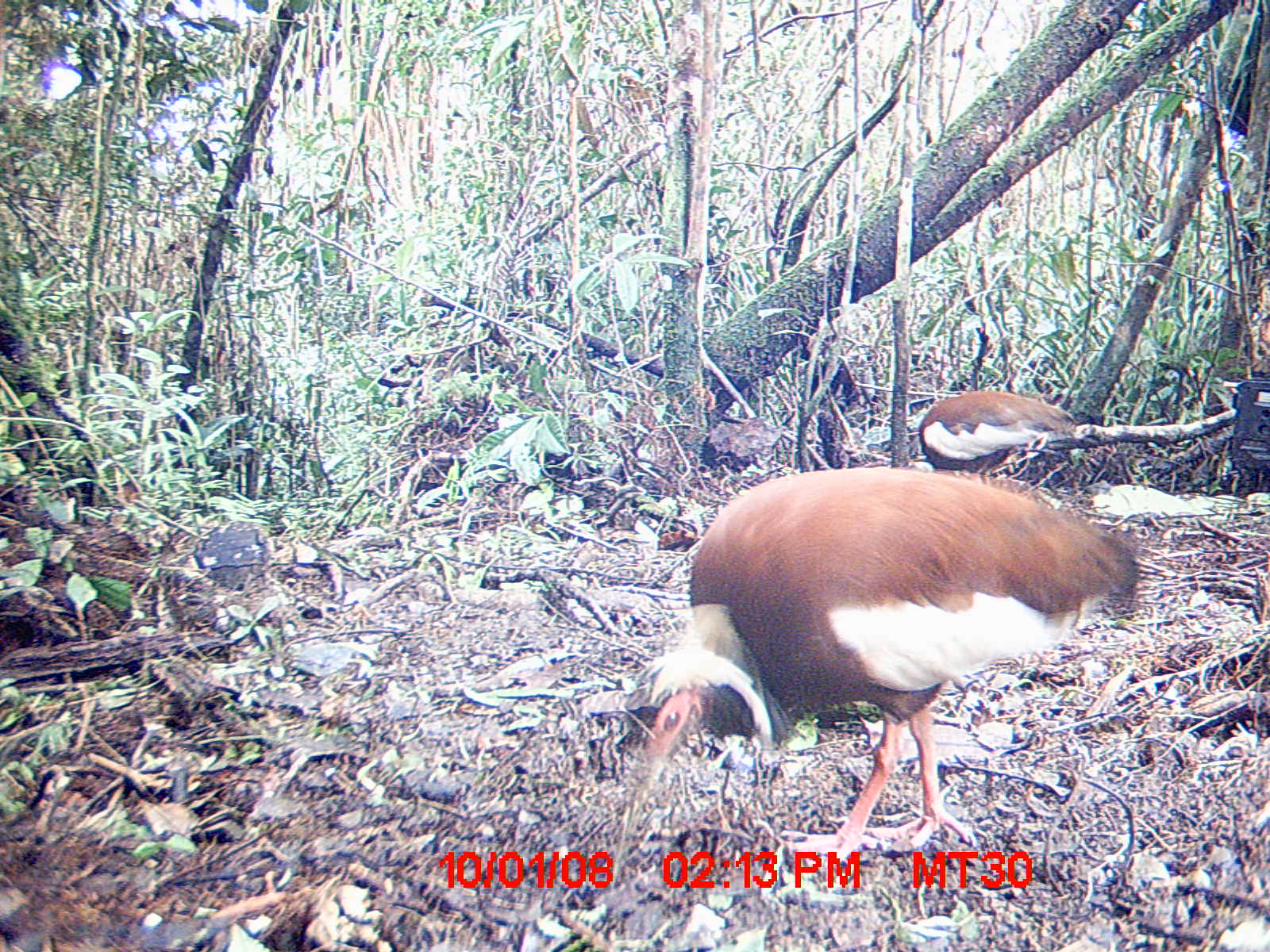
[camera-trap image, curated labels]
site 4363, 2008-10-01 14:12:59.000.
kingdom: Animalia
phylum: Chordata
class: Aves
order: Pelecaniformes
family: Threskiornithidae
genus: Lophotibis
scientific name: Lophotibis cristata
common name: madagascan ibis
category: lophotibis cristataa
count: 2